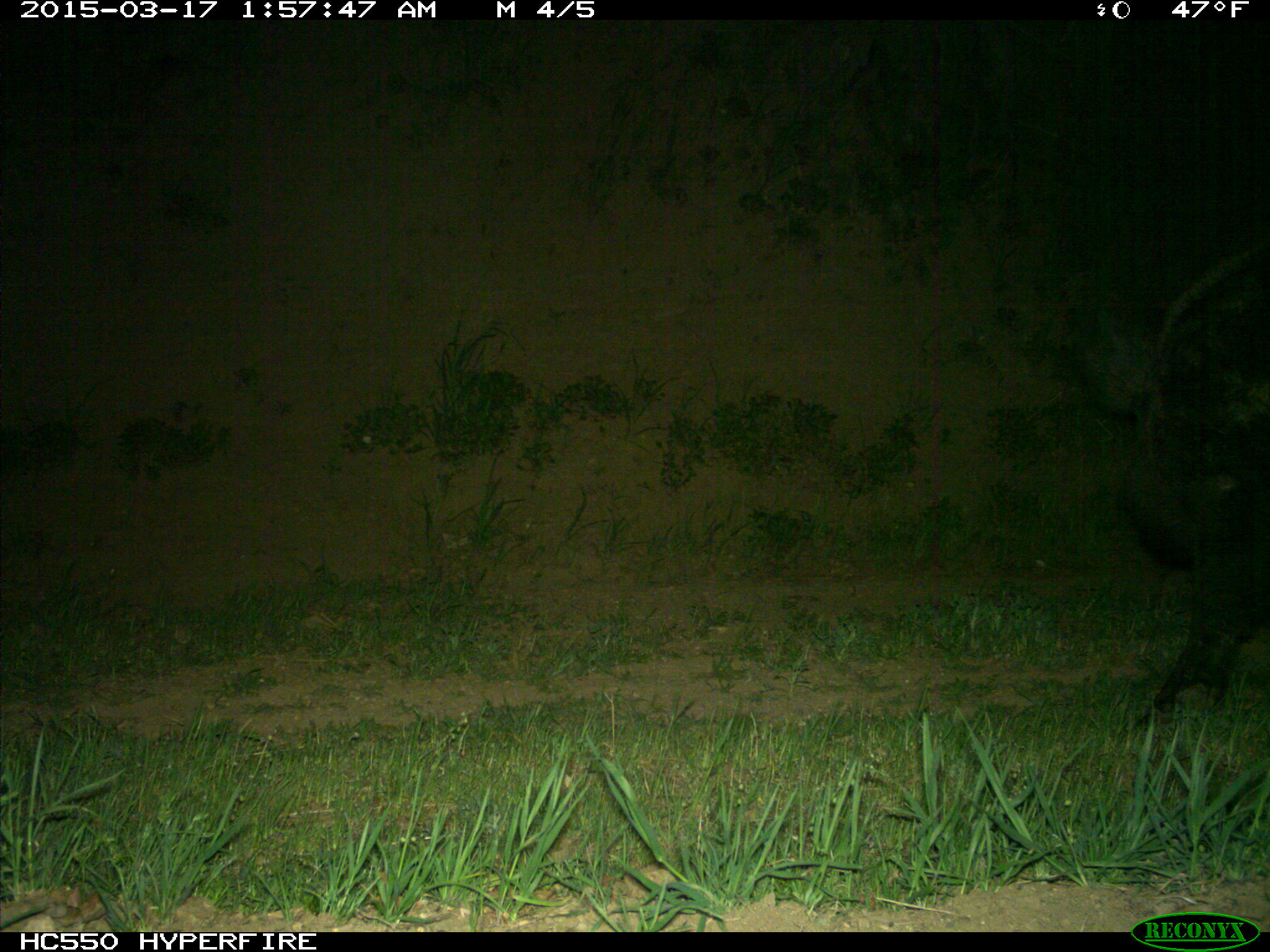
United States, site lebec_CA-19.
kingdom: Animalia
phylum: Chordata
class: Mammalia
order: Artiodactyla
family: Suidae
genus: Sus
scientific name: Sus scrofa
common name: wild boar